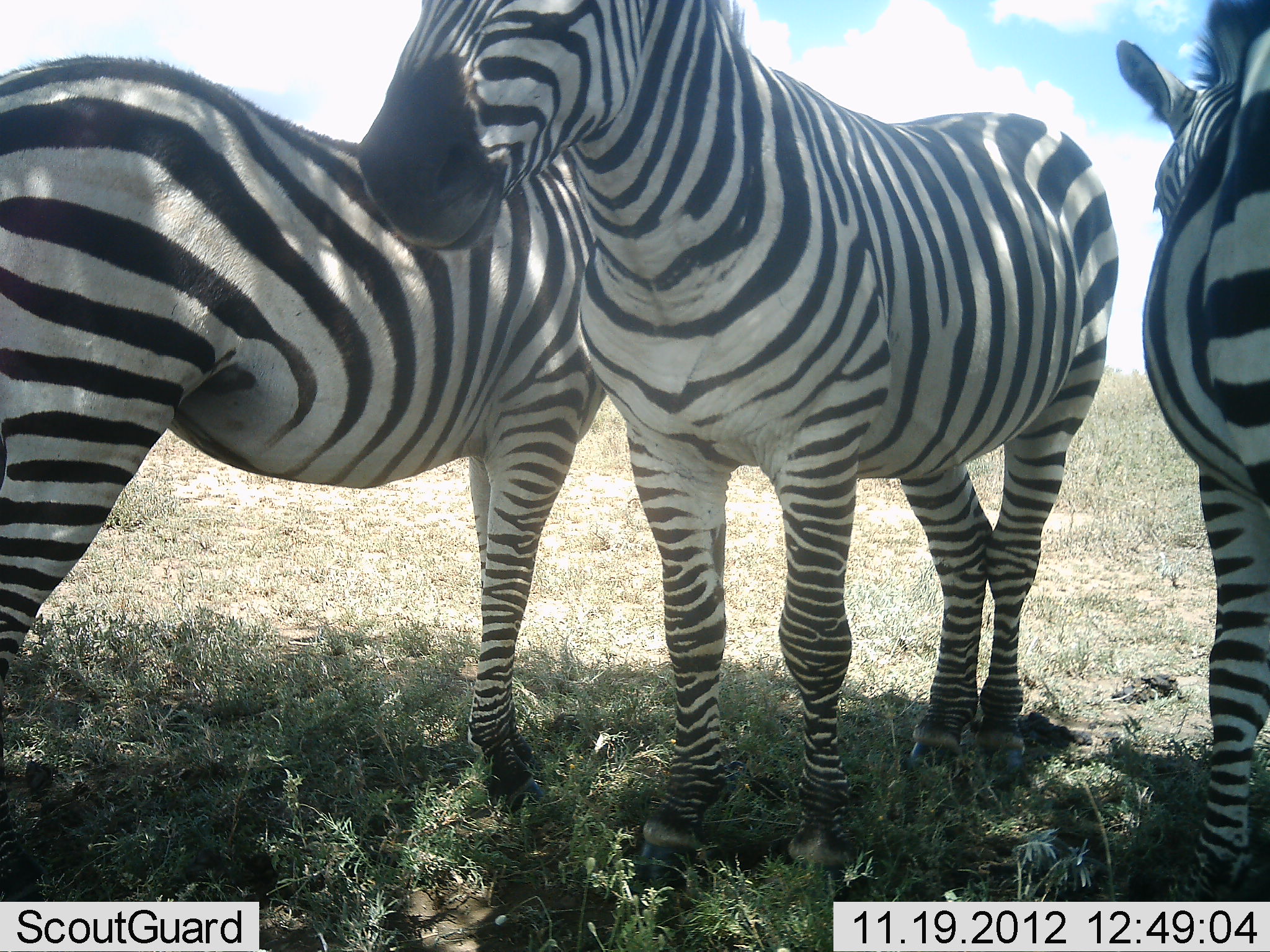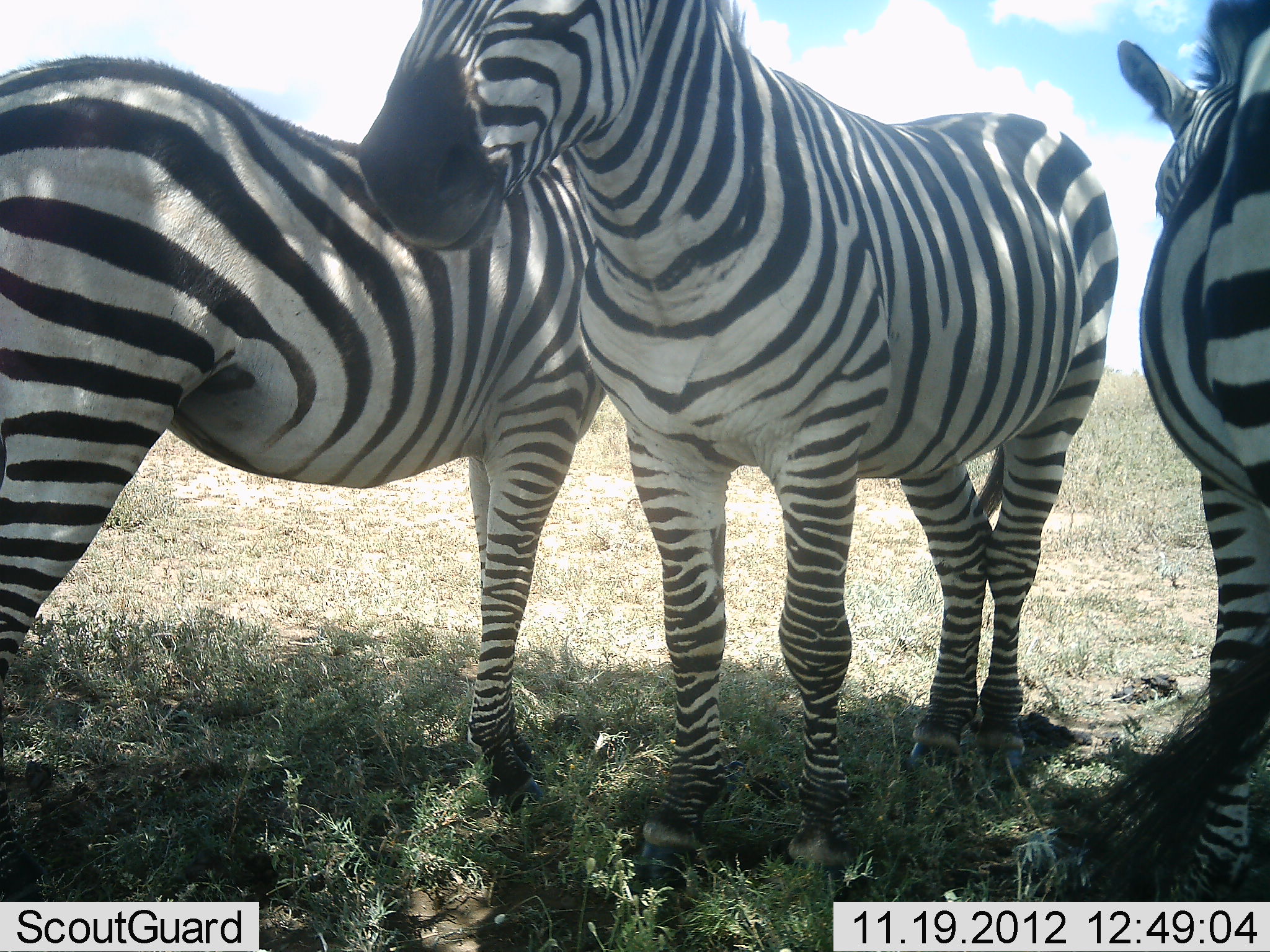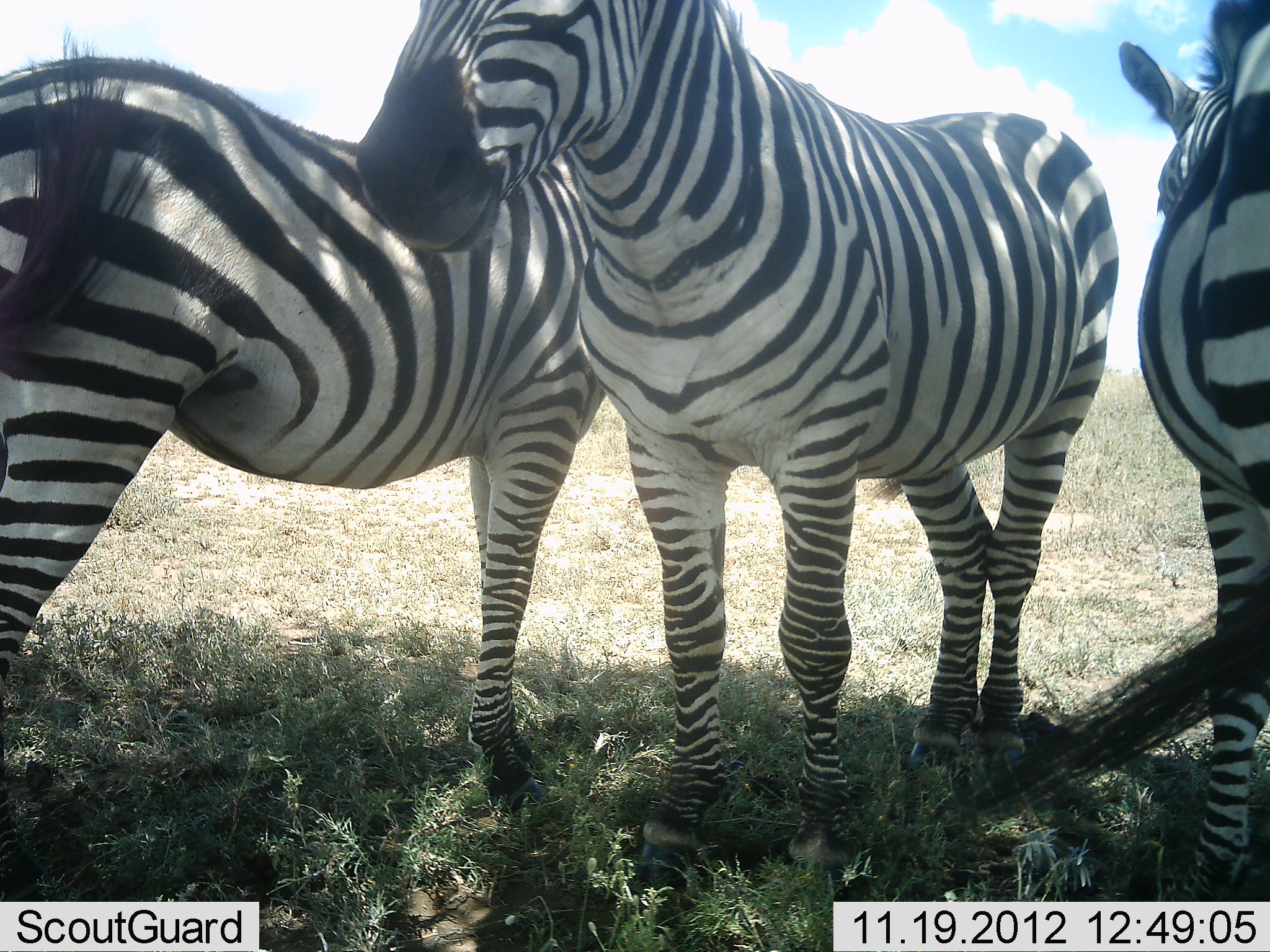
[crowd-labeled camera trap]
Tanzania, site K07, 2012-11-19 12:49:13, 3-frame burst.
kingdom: Animalia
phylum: Chordata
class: Mammalia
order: Perissodactyla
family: Equidae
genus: Equus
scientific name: Equus quagga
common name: plains zebra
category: zebra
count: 3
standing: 100%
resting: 0%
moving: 0%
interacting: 9%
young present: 0%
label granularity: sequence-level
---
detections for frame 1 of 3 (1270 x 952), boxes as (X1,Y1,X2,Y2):
animal: (353,0,1121,888); (0,55,607,828); (1116,0,1270,902)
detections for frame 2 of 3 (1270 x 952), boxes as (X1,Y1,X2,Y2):
animal: (353,0,1121,888); (0,33,602,814); (1095,1,1270,903)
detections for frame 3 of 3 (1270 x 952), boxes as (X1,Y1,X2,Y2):
animal: (353,0,1121,888); (0,21,606,824); (963,0,1270,902)